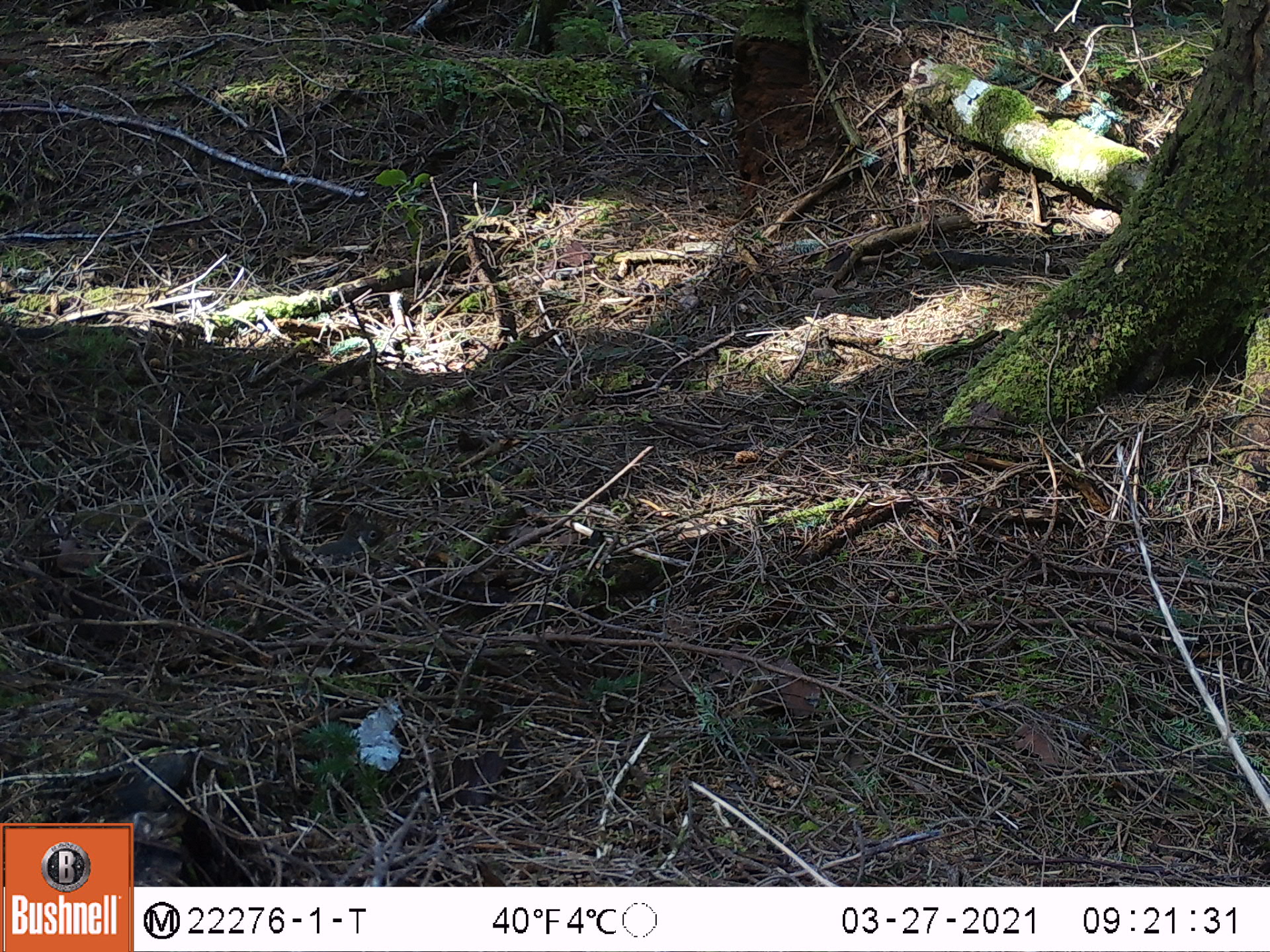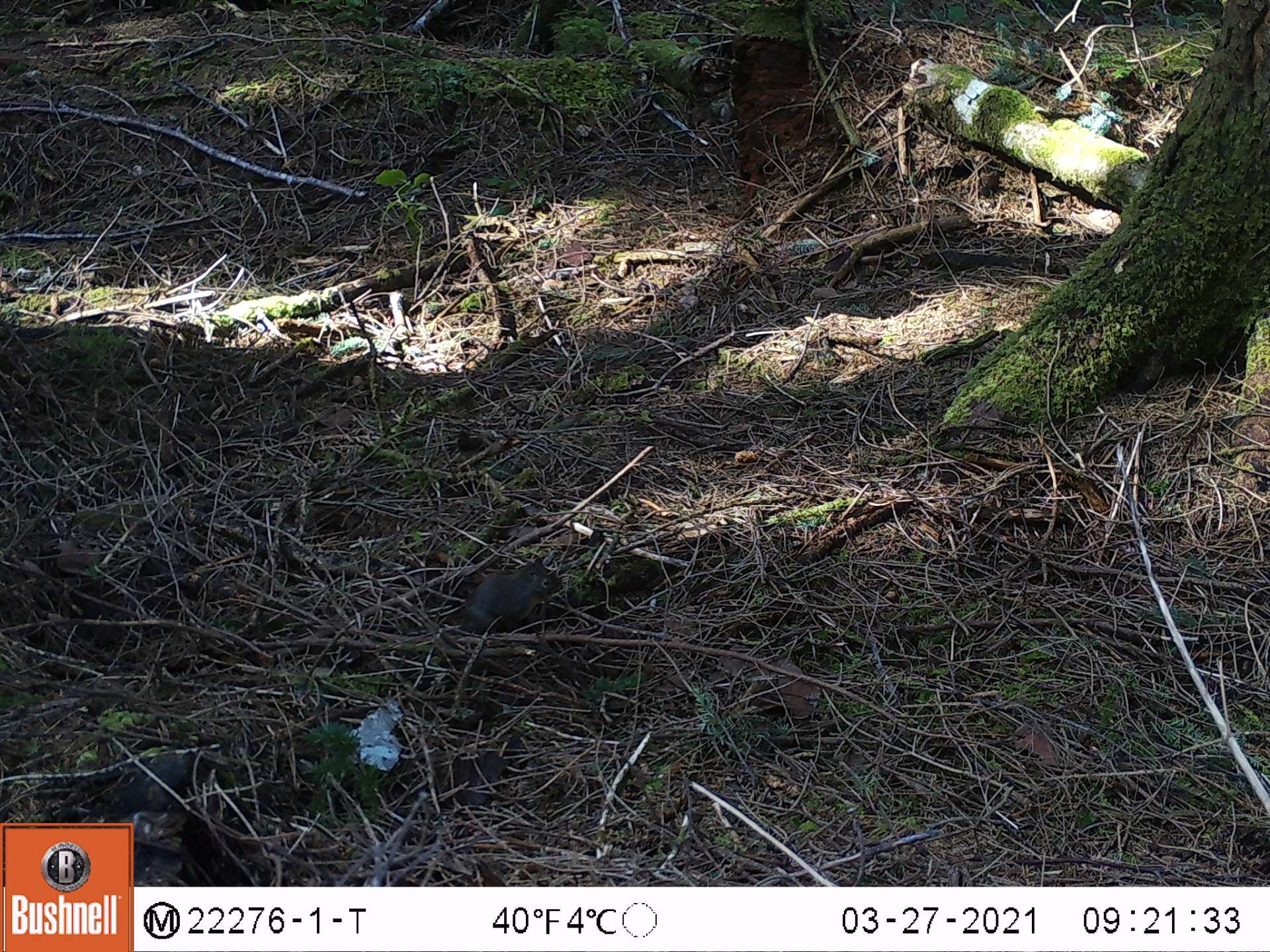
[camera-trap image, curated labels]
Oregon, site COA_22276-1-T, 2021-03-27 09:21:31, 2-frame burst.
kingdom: Animalia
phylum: Chordata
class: Mammalia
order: Rodentia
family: Sciuridae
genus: Tamiasciurus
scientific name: Tamiasciurus douglasii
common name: douglas squirrel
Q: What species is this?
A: Douglas squirrel (Tamiasciurus douglasii).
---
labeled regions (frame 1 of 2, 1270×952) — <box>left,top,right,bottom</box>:
douglas squirrel: <box>277,495,401,596</box>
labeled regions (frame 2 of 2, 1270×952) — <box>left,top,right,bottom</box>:
douglas squirrel: <box>414,523,612,670</box>